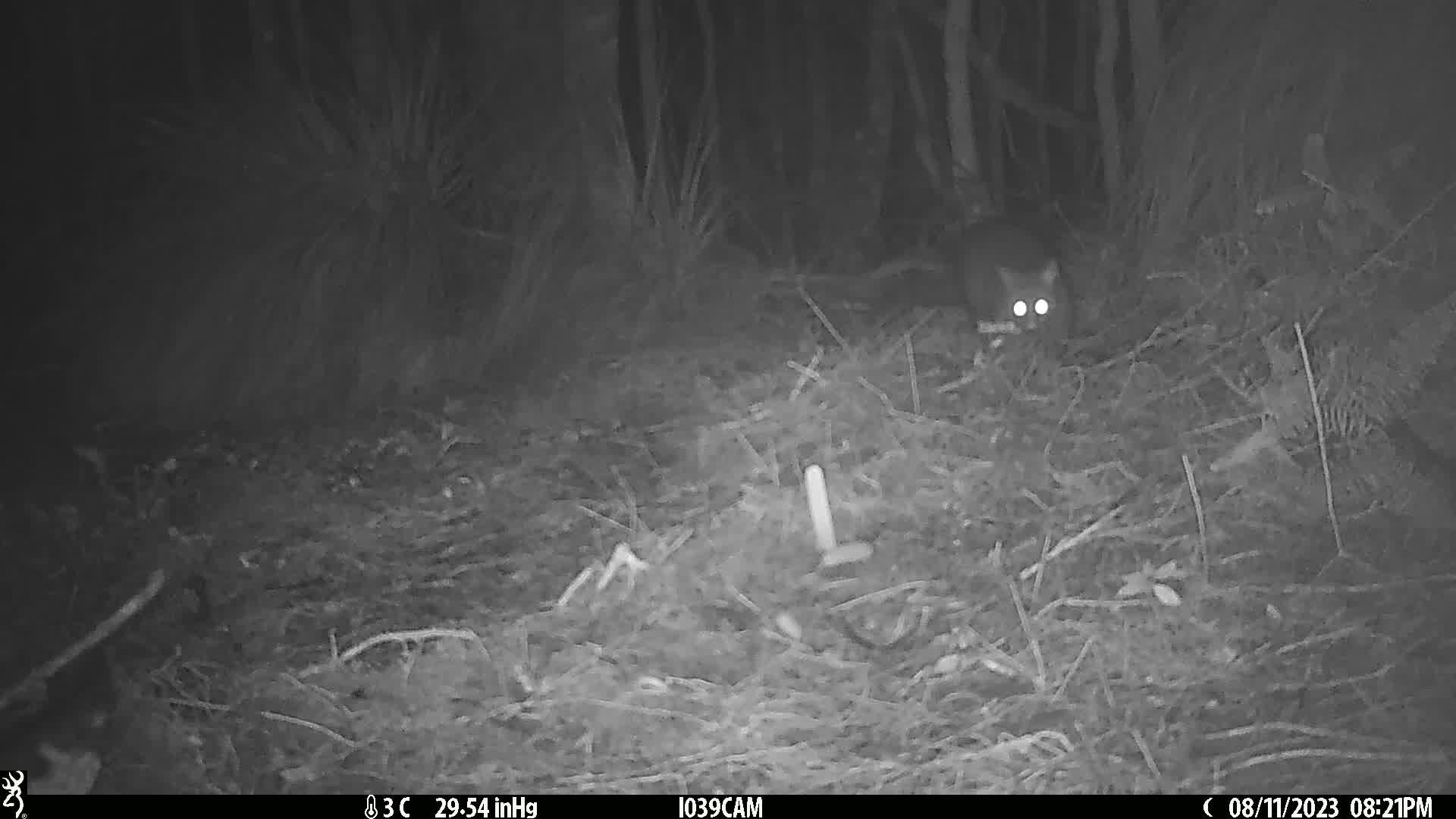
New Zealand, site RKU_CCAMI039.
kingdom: Animalia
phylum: Chordata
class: Mammalia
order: Diprotodontia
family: Phalangeridae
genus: Trichosurus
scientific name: Trichosurus vulpecula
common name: common brushtail possum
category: possum